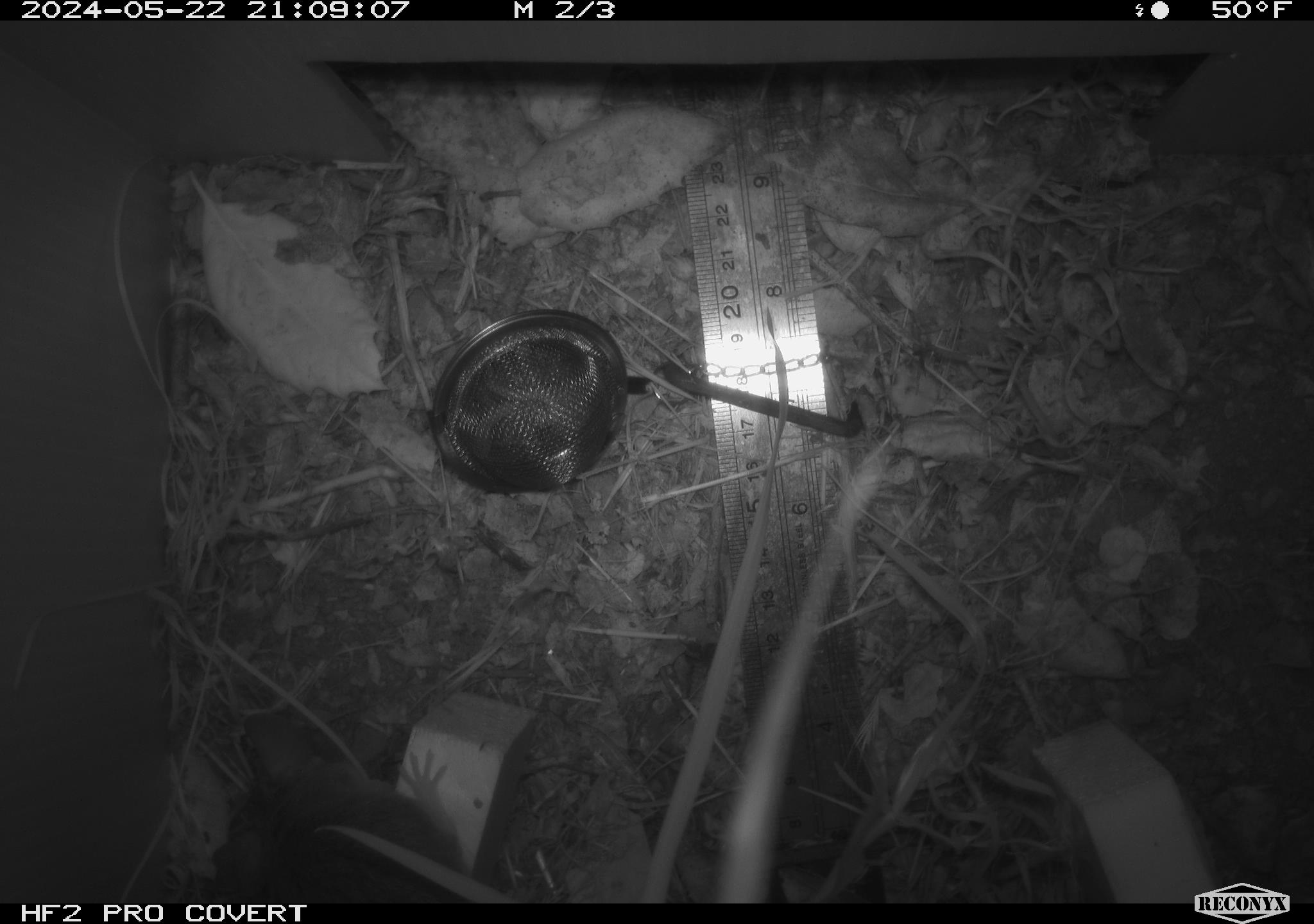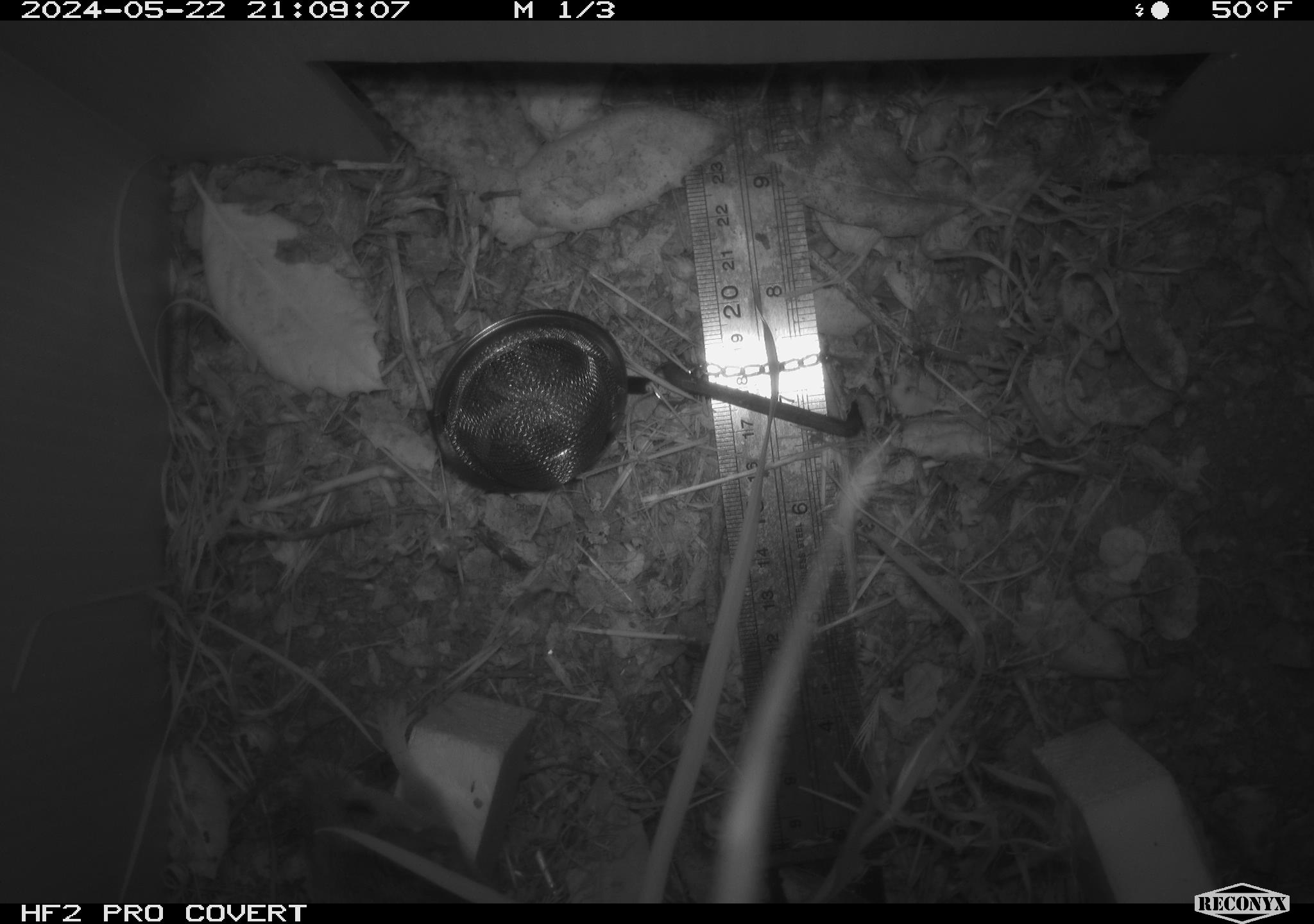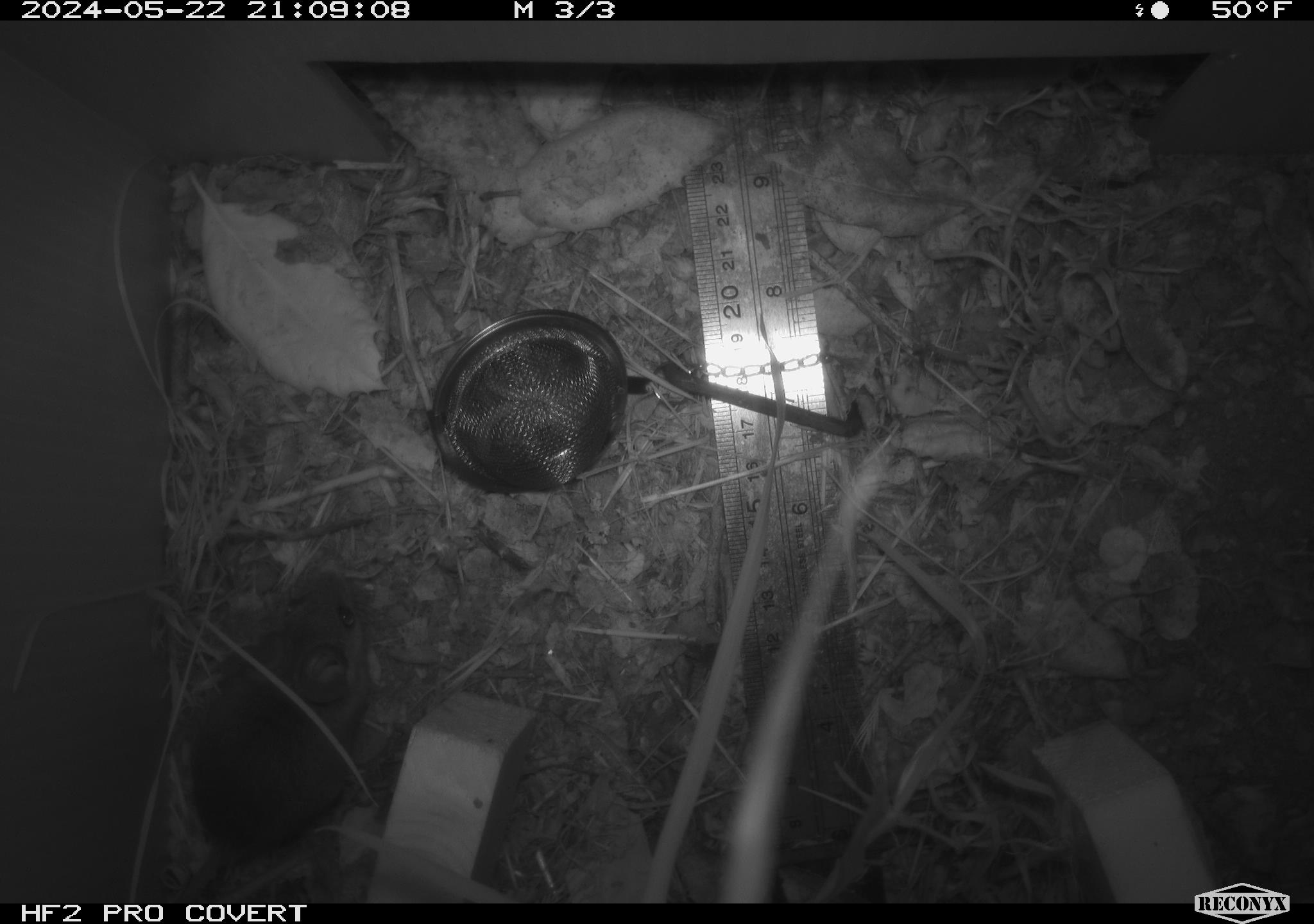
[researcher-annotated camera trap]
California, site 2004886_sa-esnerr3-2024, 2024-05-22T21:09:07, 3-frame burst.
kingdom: Animalia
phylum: Chordata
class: Mammalia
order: Rodentia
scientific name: Rodentia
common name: rodent